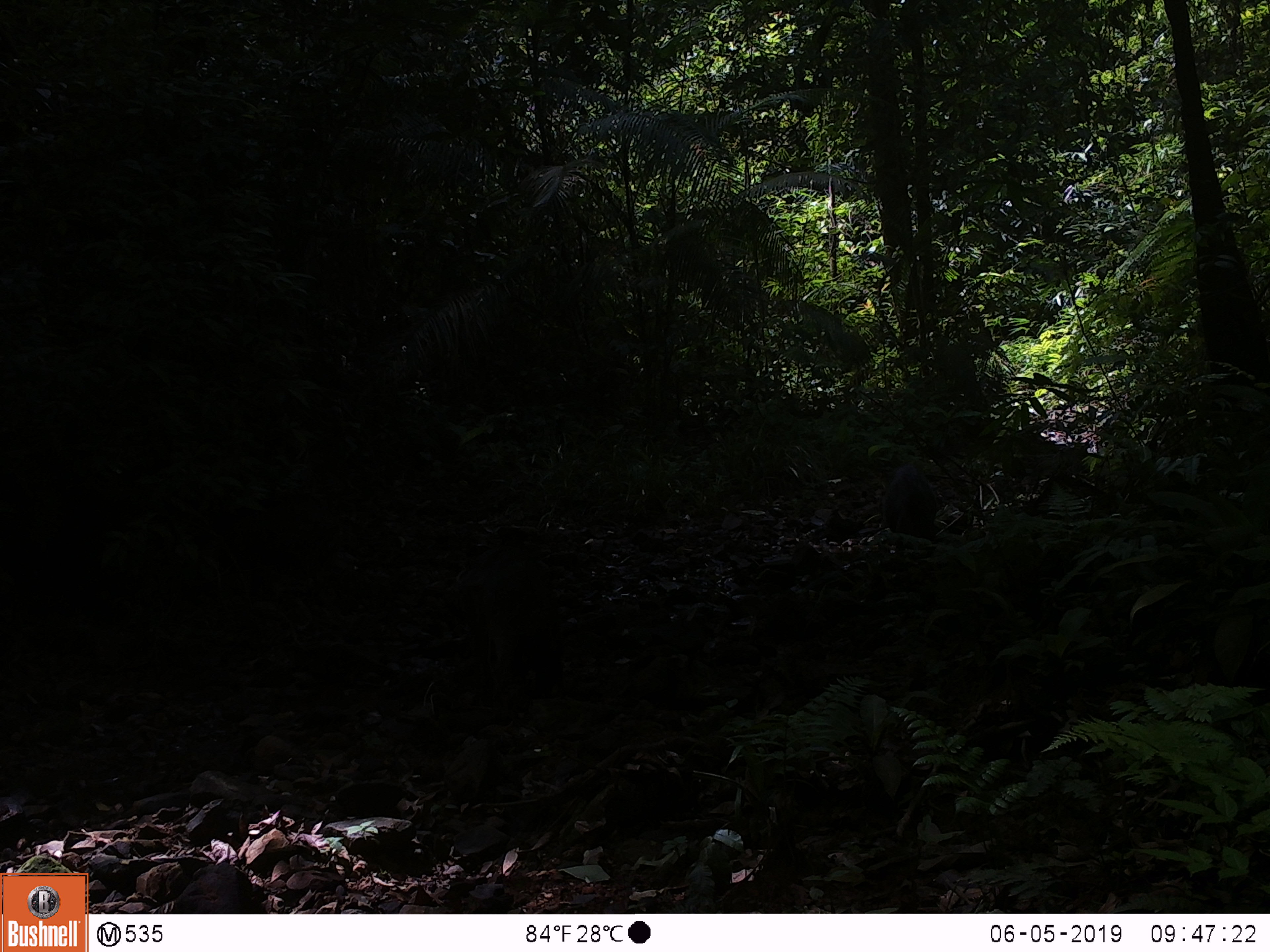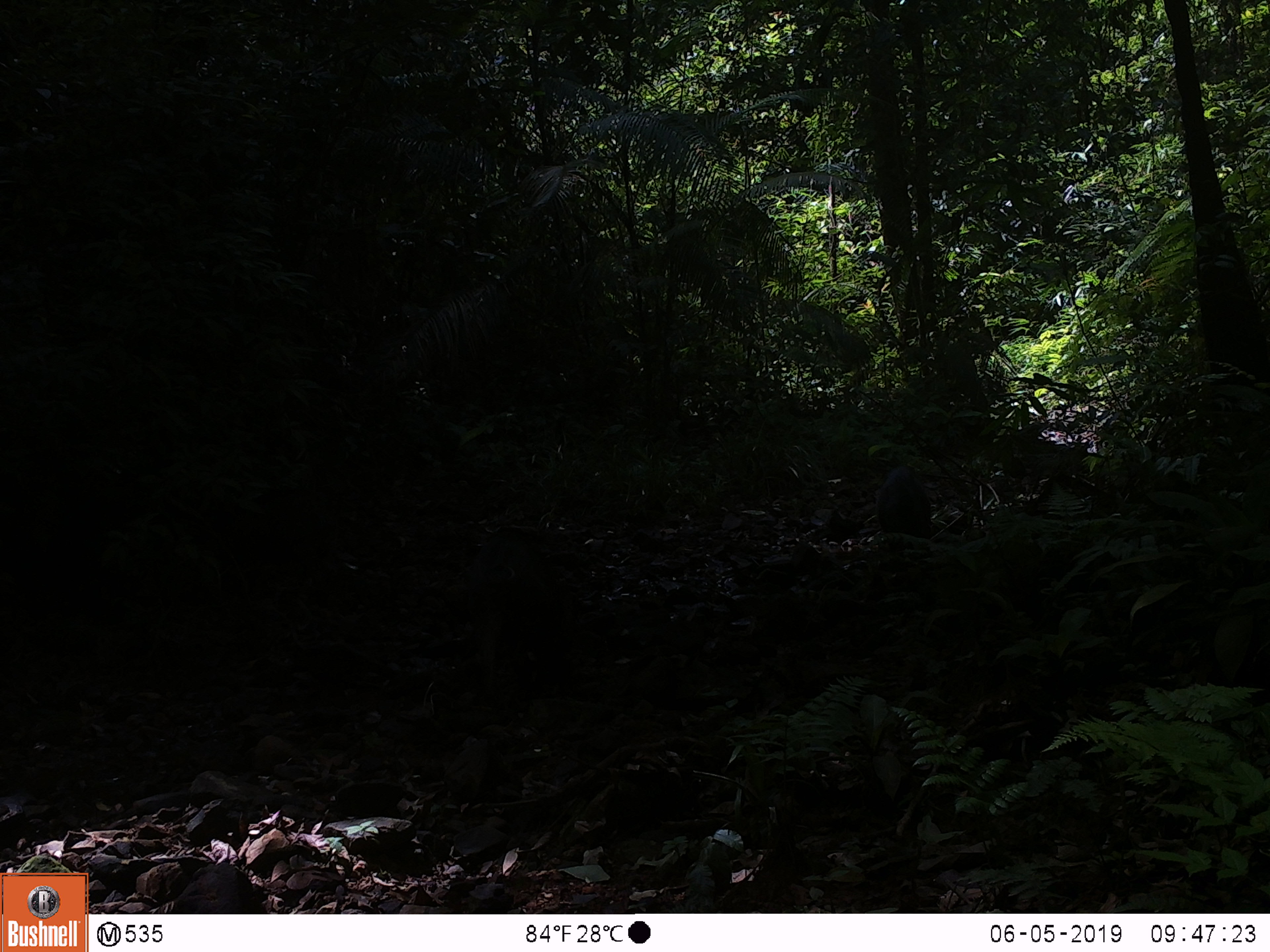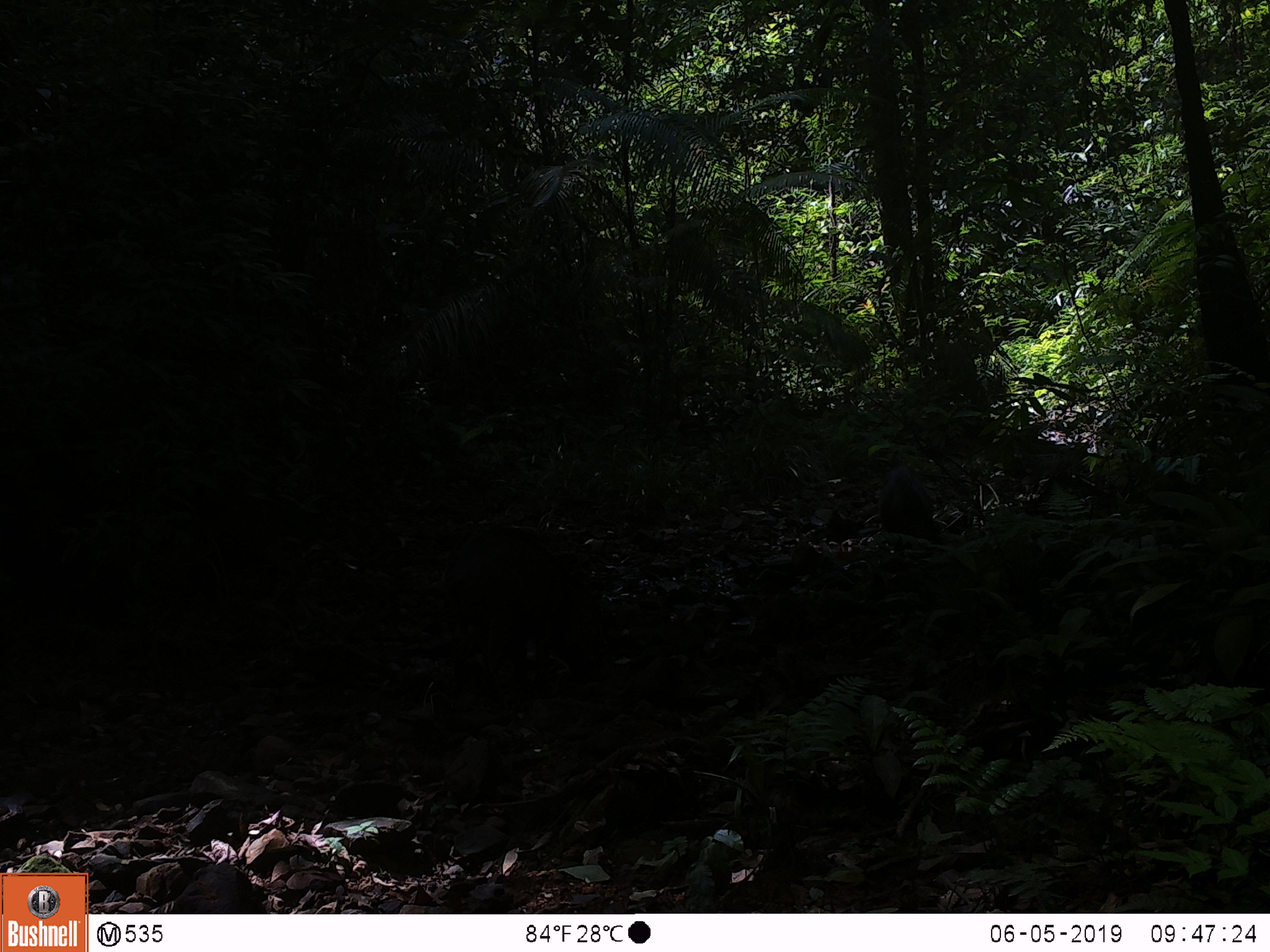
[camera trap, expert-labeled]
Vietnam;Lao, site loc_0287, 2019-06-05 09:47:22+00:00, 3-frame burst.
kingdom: Animalia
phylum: Chordata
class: Mammalia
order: Artiodactyla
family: Suidae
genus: Sus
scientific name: Sus scrofa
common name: eurasian wild pig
Eurasian wild pig (Sus scrofa). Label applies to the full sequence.